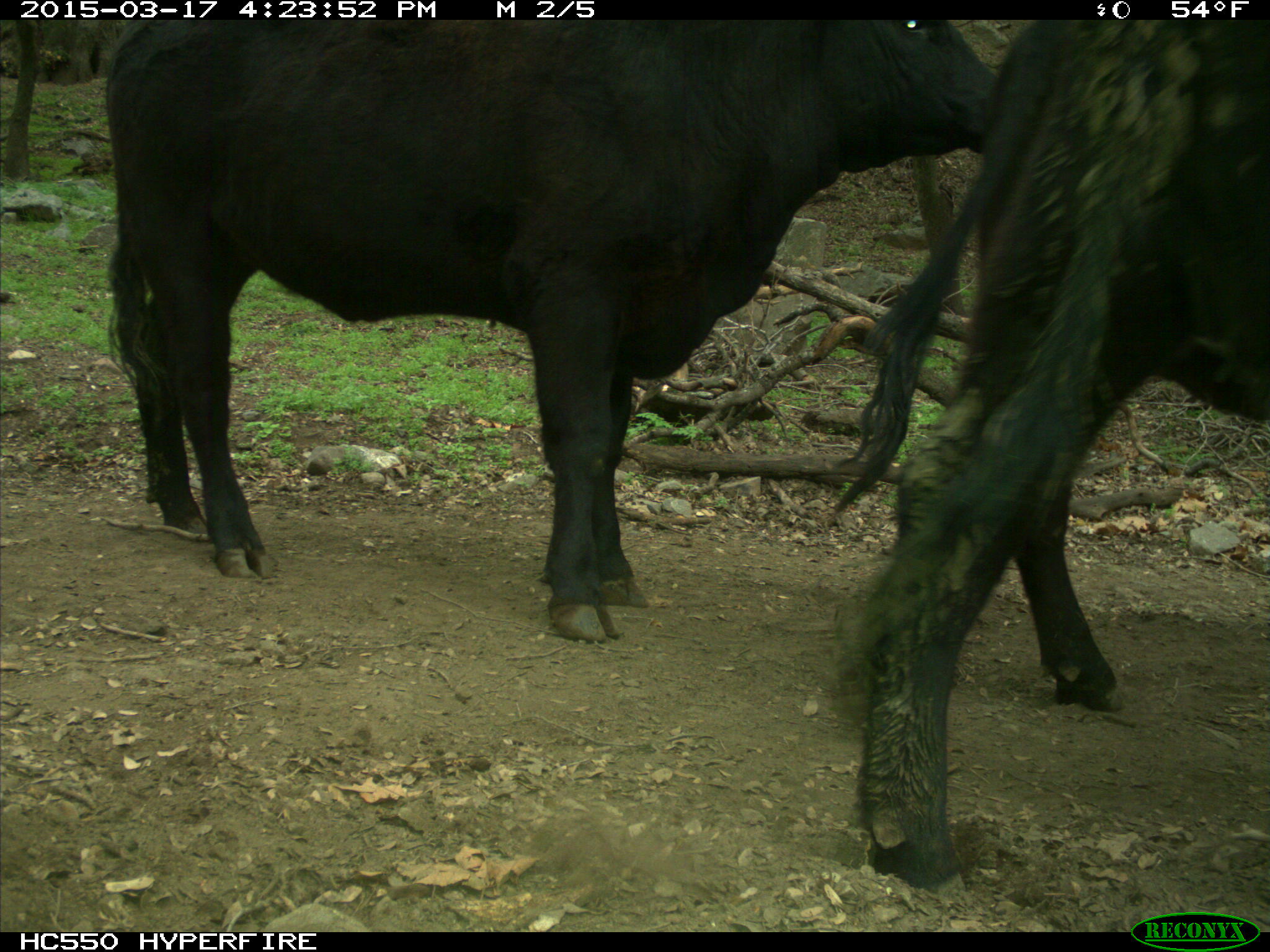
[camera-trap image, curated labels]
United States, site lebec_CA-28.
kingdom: Animalia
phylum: Chordata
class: Mammalia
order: Artiodactyla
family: Bovidae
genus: Bos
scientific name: Bos taurus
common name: domestic cow